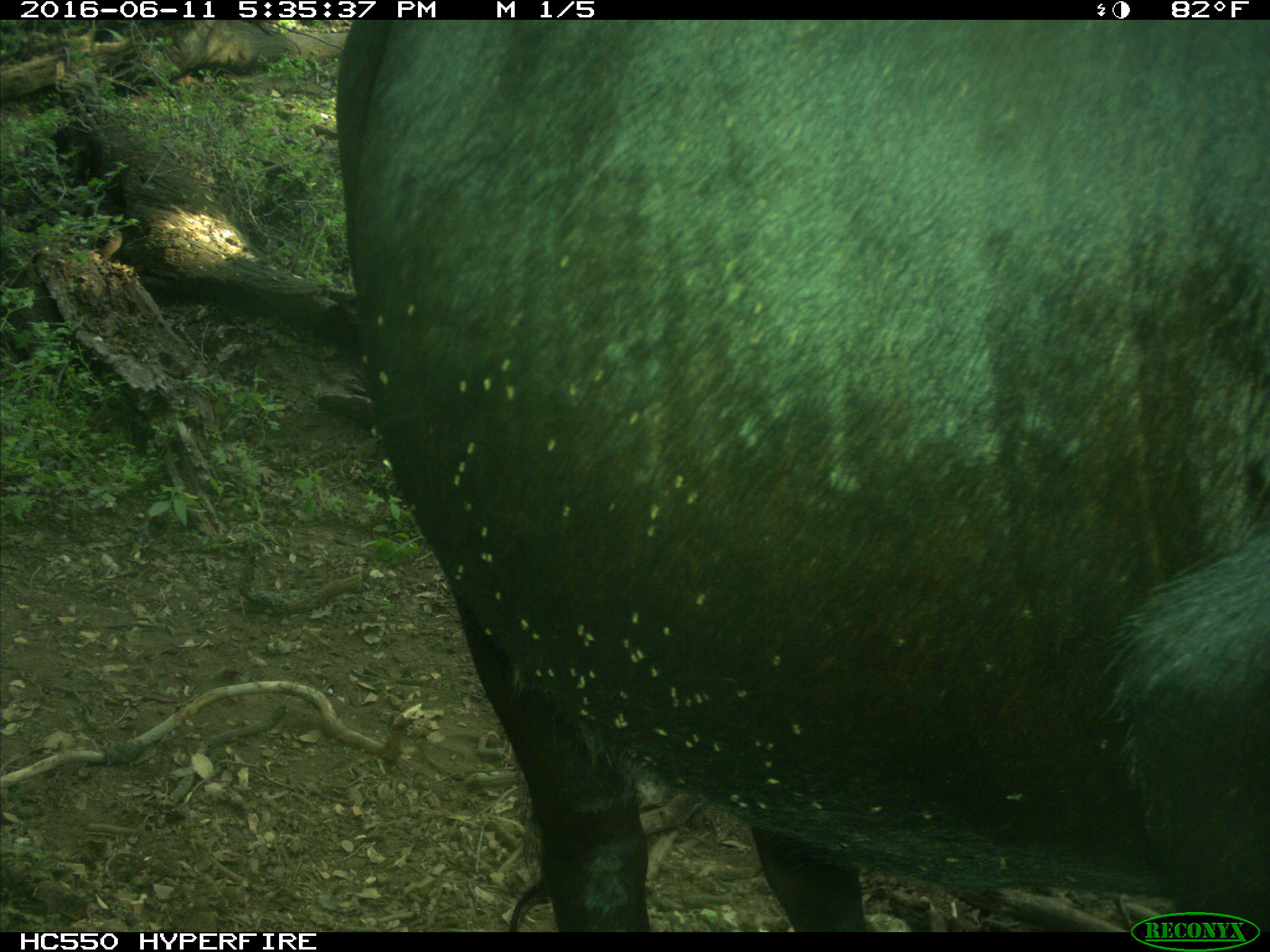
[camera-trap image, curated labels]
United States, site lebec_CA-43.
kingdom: Animalia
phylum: Chordata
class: Mammalia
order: Artiodactyla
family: Bovidae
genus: Bos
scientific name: Bos taurus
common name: domestic cow